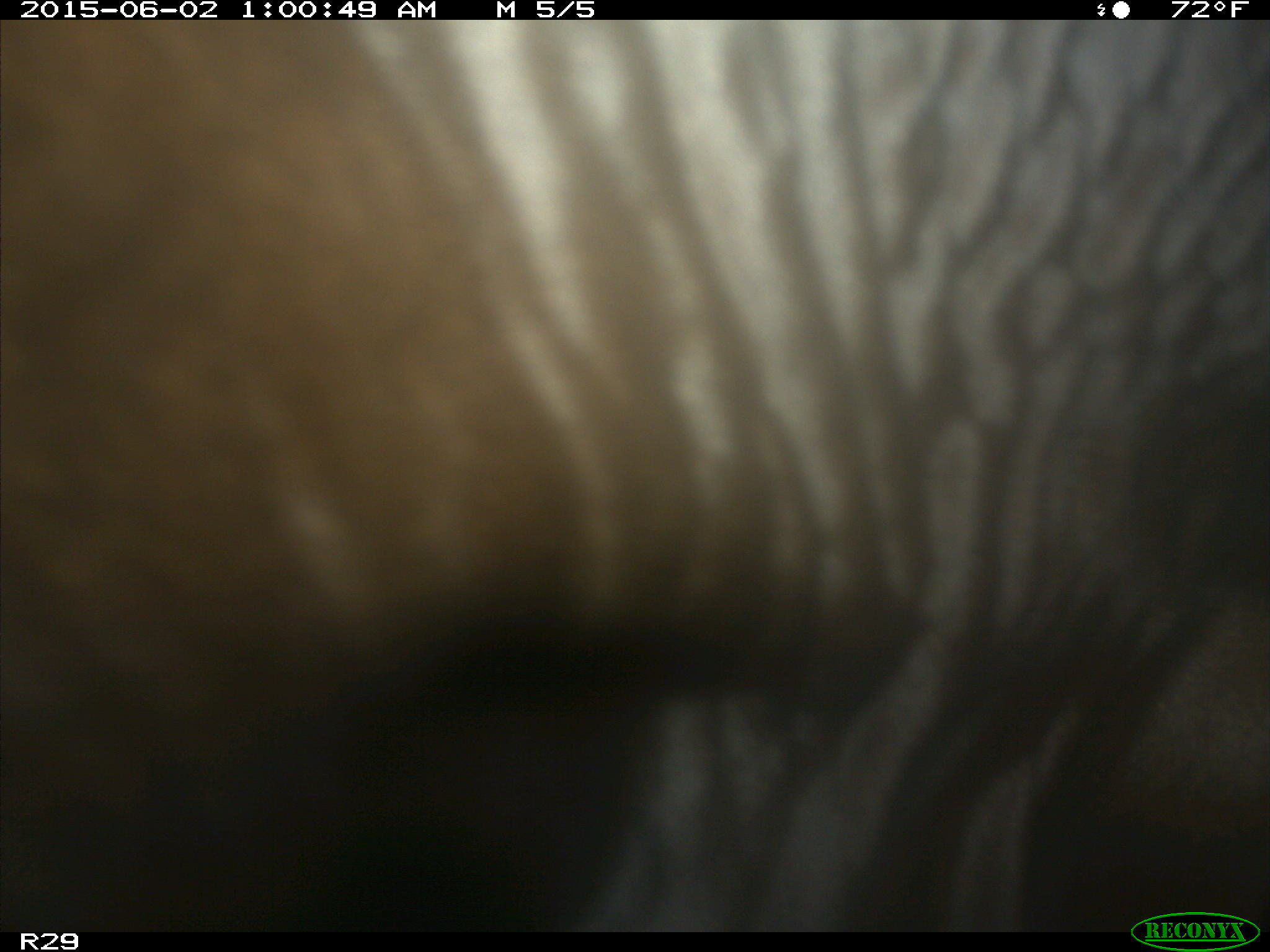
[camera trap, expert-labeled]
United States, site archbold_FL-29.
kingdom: Animalia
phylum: Chordata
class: Mammalia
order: Artiodactyla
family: Bovidae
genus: Bos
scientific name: Bos taurus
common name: domestic cow